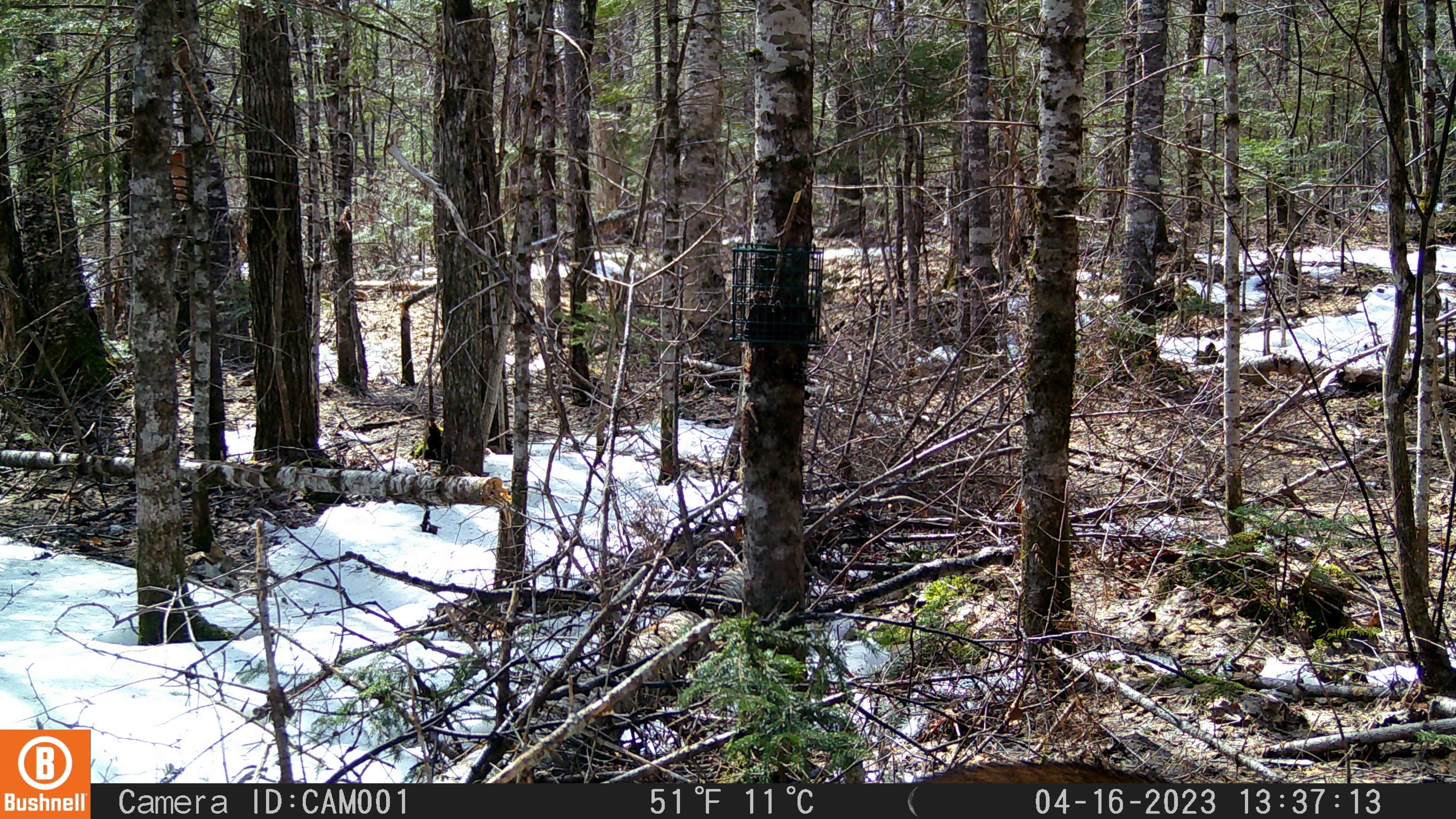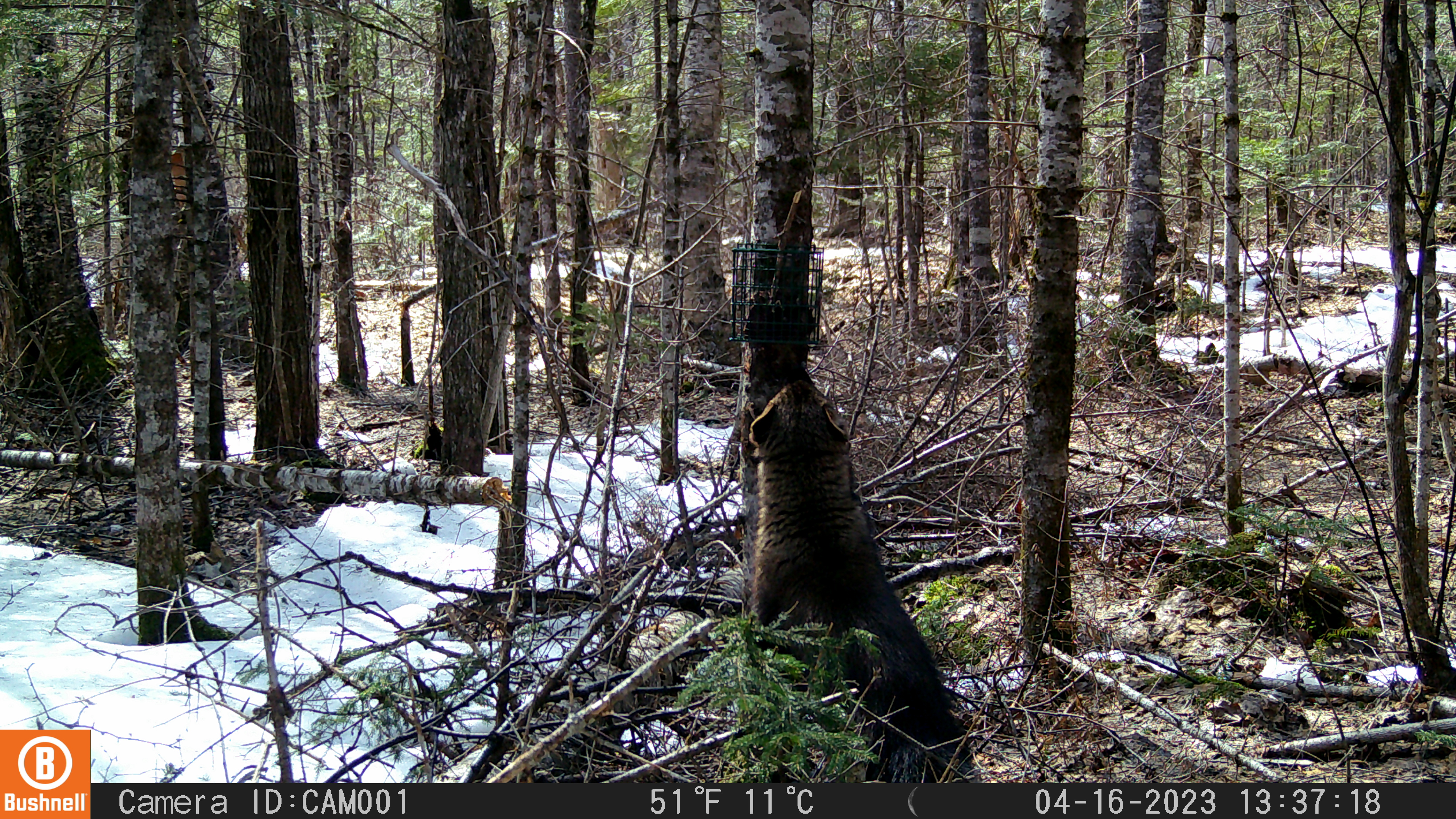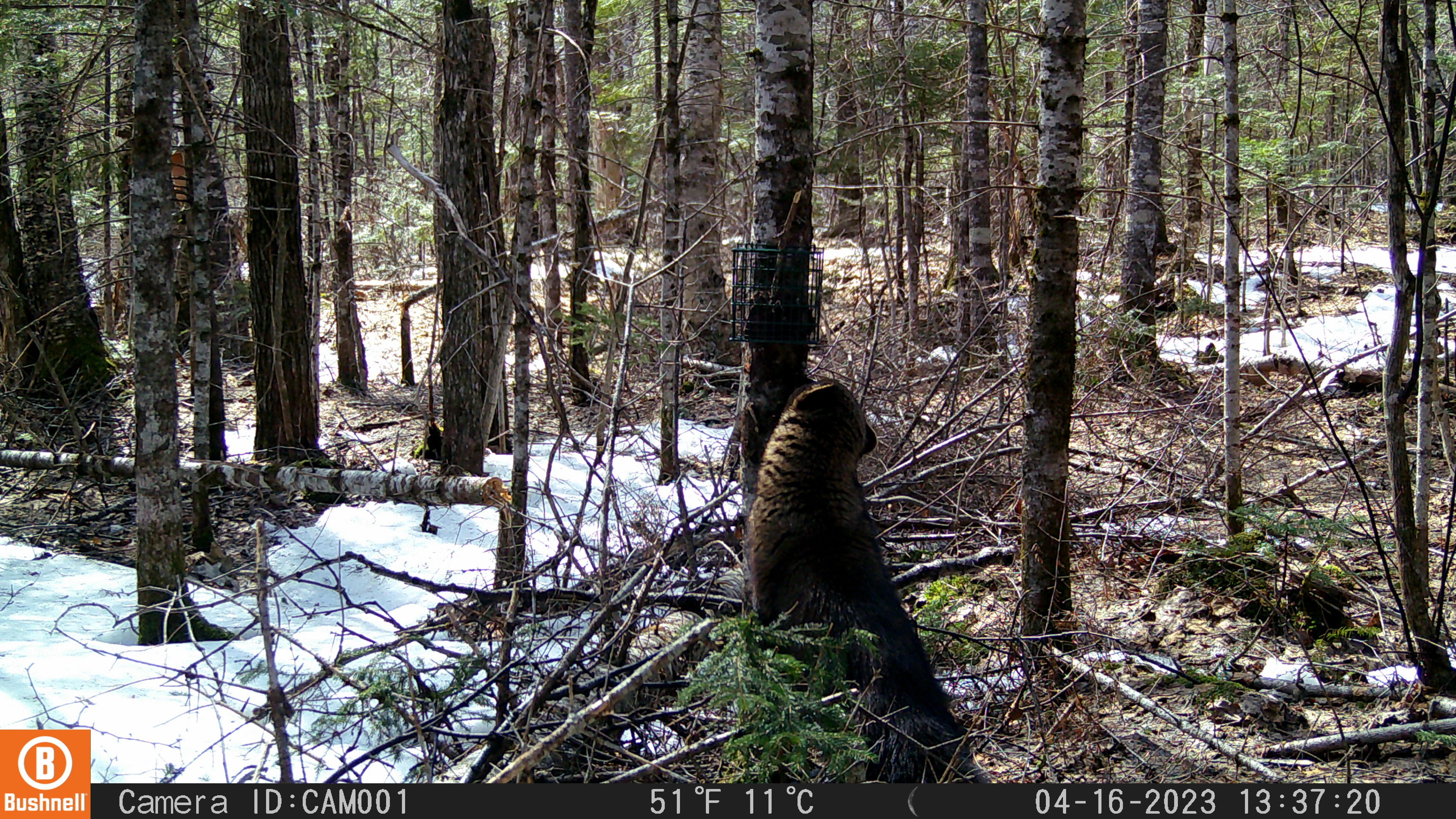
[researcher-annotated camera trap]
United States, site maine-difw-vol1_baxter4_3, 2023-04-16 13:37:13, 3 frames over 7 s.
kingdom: Animalia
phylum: Chordata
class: Mammalia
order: Carnivora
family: Mustelidae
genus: Pekania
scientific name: Pekania pennanti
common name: fisher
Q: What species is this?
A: Fisher (Pekania pennanti).